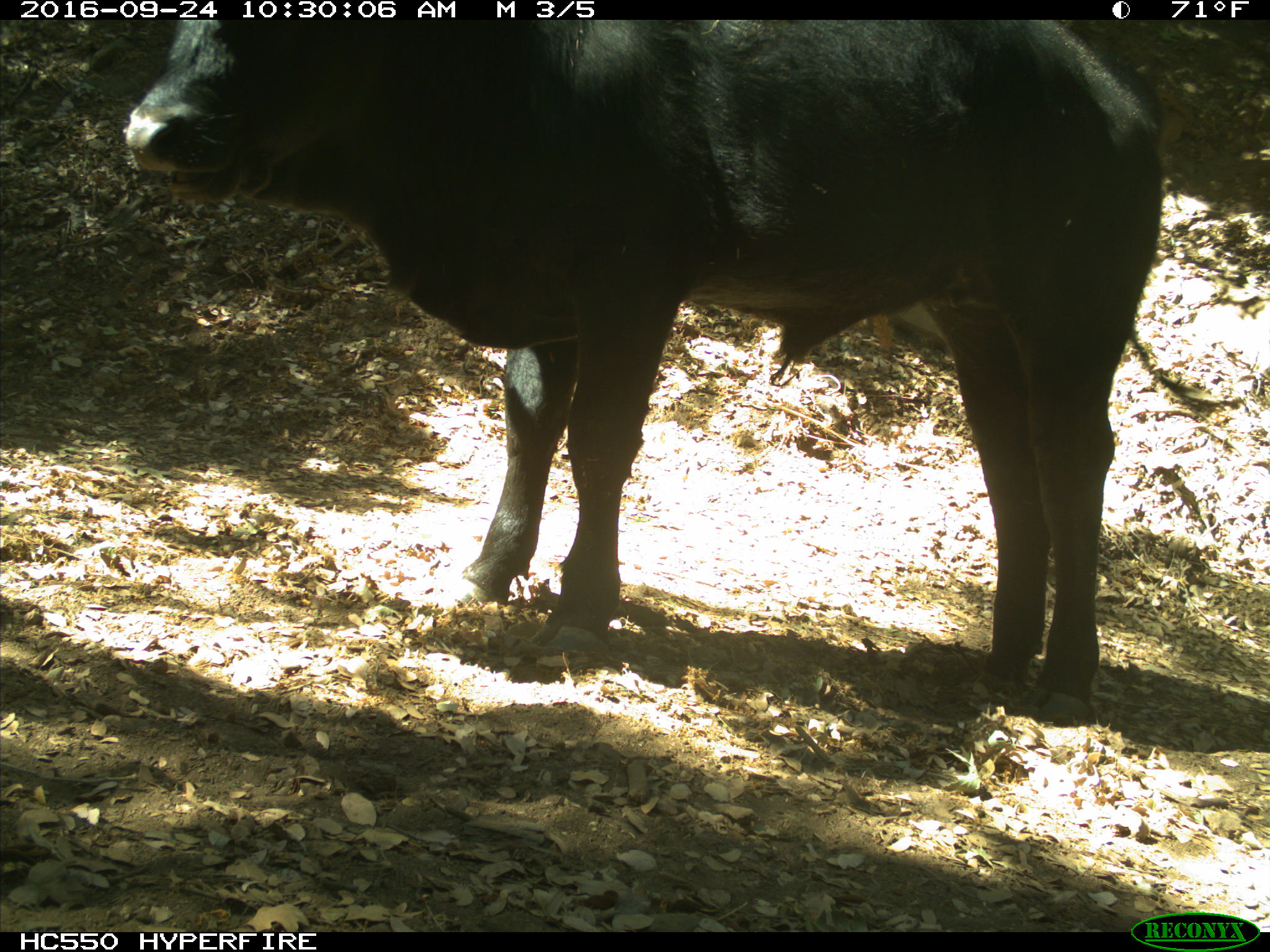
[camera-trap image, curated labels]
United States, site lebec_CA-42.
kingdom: Animalia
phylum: Chordata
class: Mammalia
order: Artiodactyla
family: Bovidae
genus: Bos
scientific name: Bos taurus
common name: domestic cow